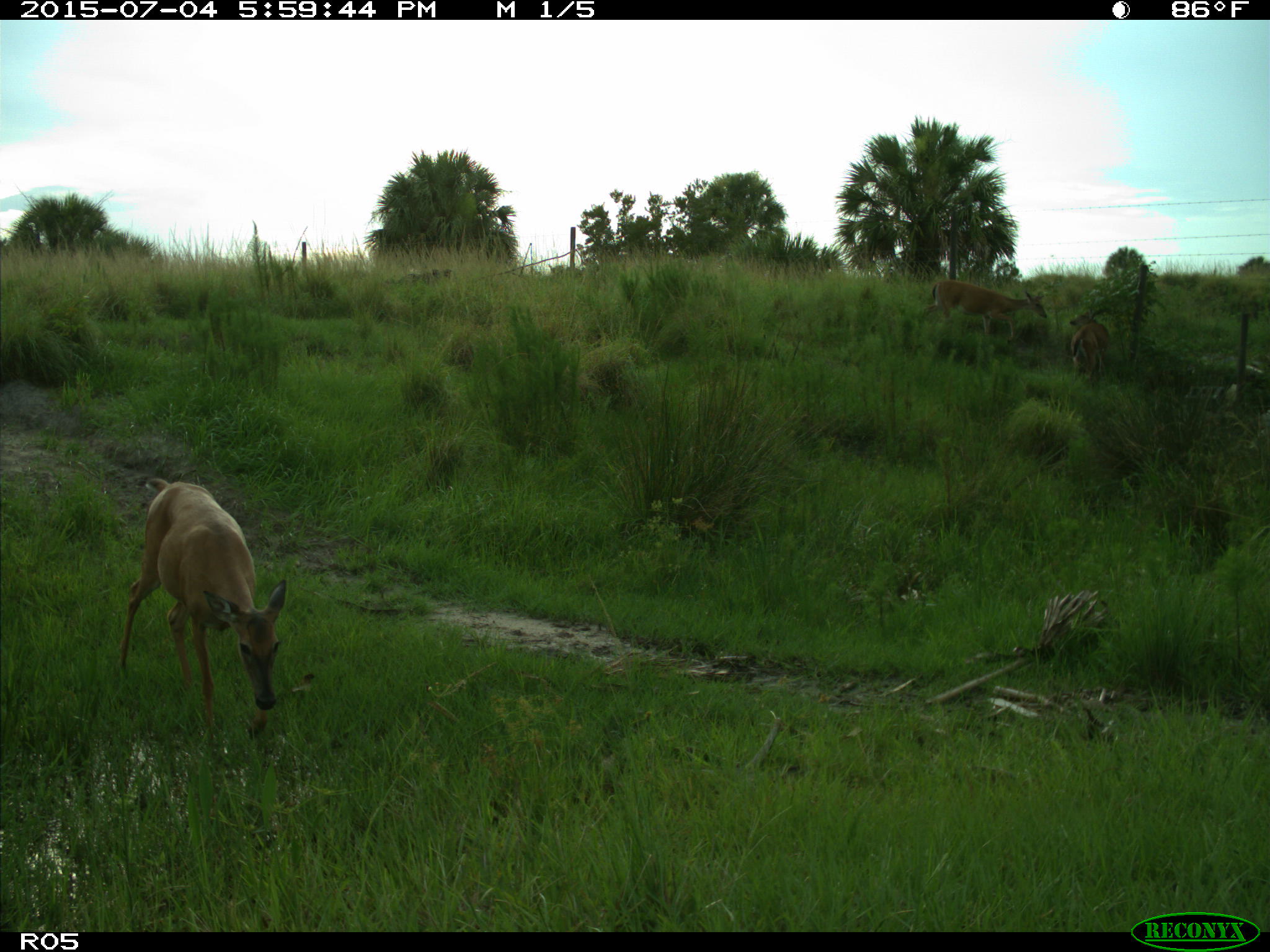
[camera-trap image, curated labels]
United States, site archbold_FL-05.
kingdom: Animalia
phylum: Chordata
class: Mammalia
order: Artiodactyla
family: Cervidae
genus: Odocoileus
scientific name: Odocoileus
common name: deer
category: unidentified deer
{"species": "unidentified deer (deer) (Odocoileus)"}